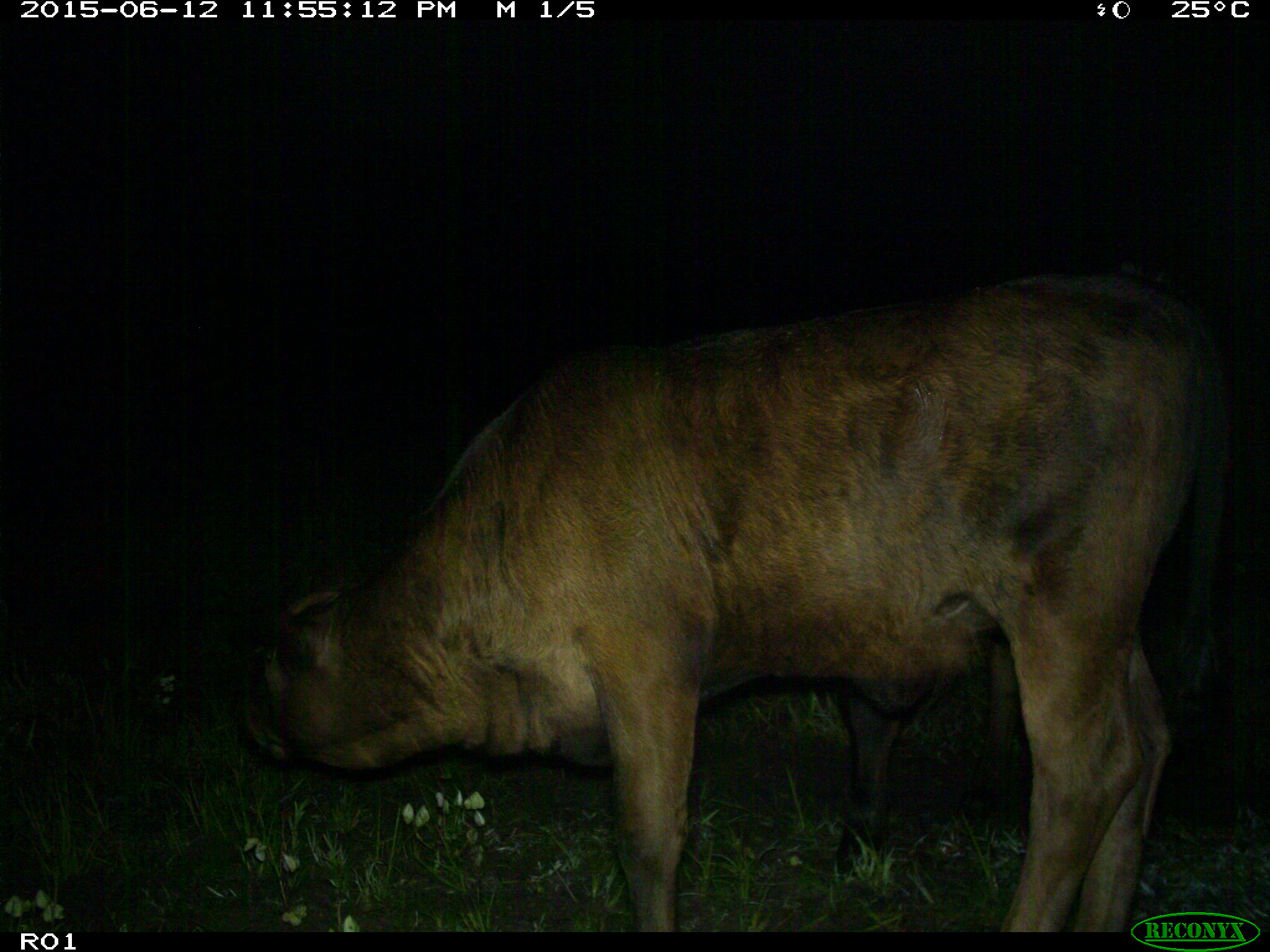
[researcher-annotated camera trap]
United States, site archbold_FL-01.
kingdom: Animalia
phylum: Chordata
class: Mammalia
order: Artiodactyla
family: Bovidae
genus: Bos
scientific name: Bos taurus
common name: domestic cow